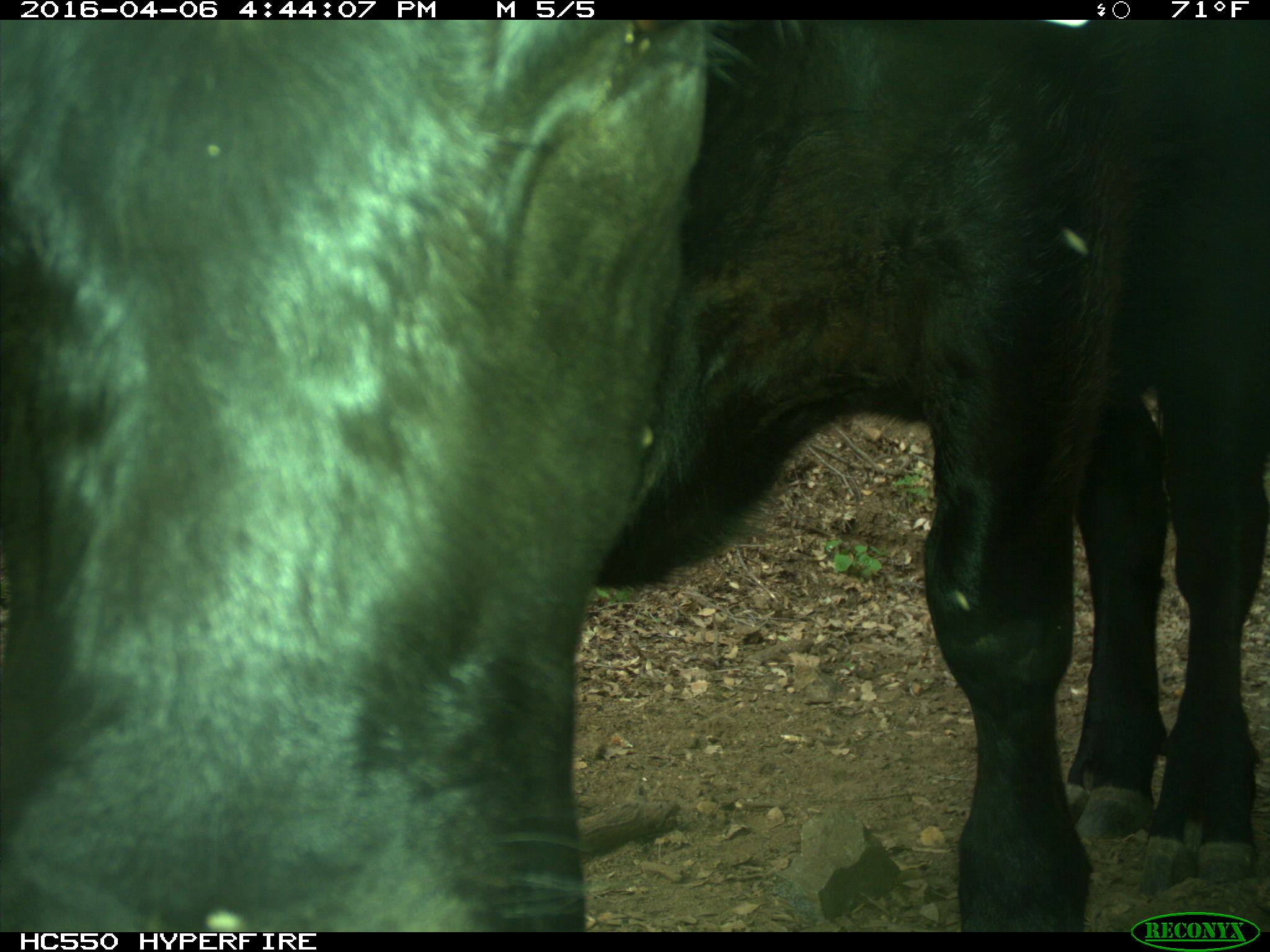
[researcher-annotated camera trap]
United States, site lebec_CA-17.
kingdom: Animalia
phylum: Chordata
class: Mammalia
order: Artiodactyla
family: Bovidae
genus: Bos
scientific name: Bos taurus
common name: domestic cow